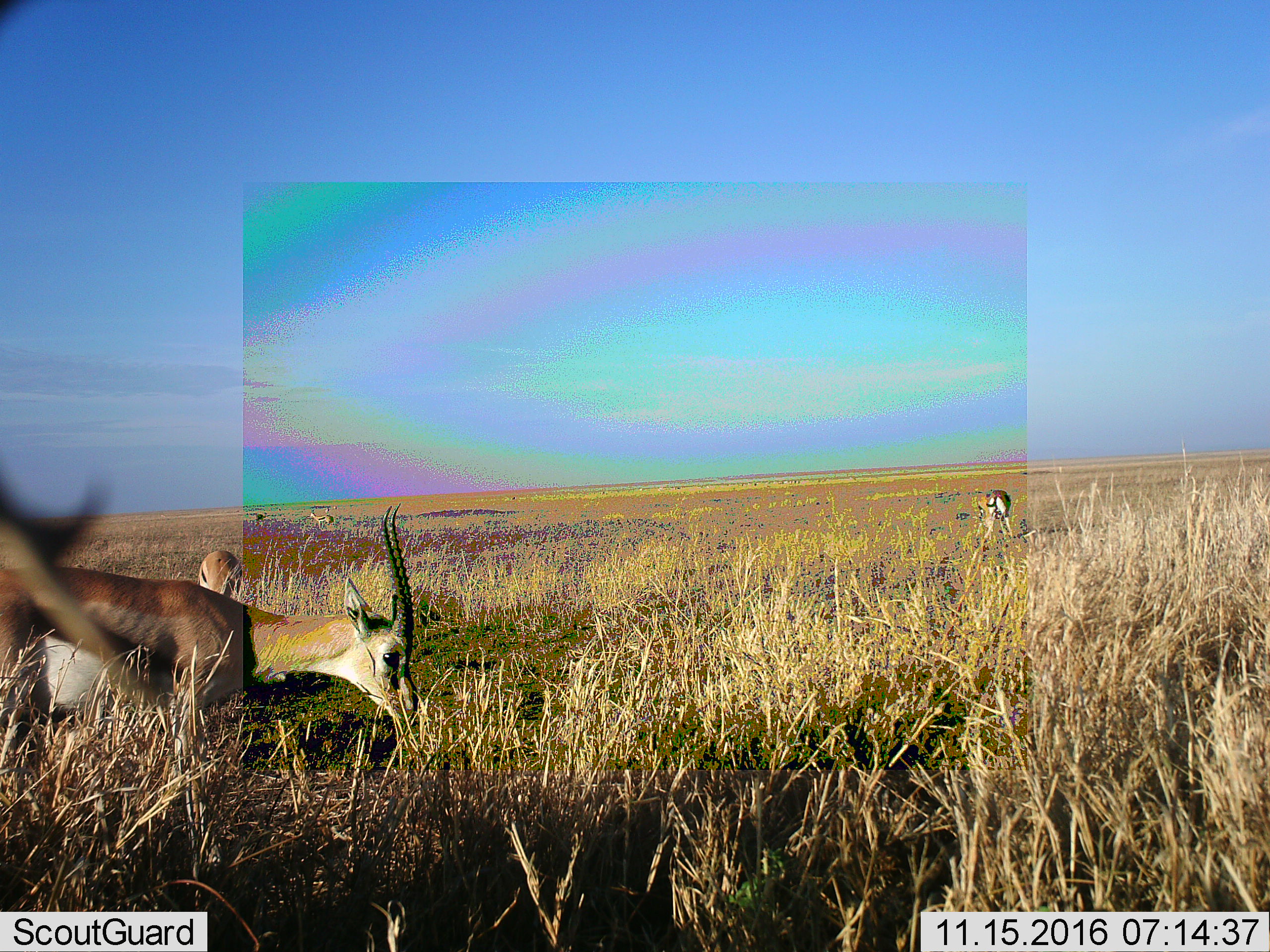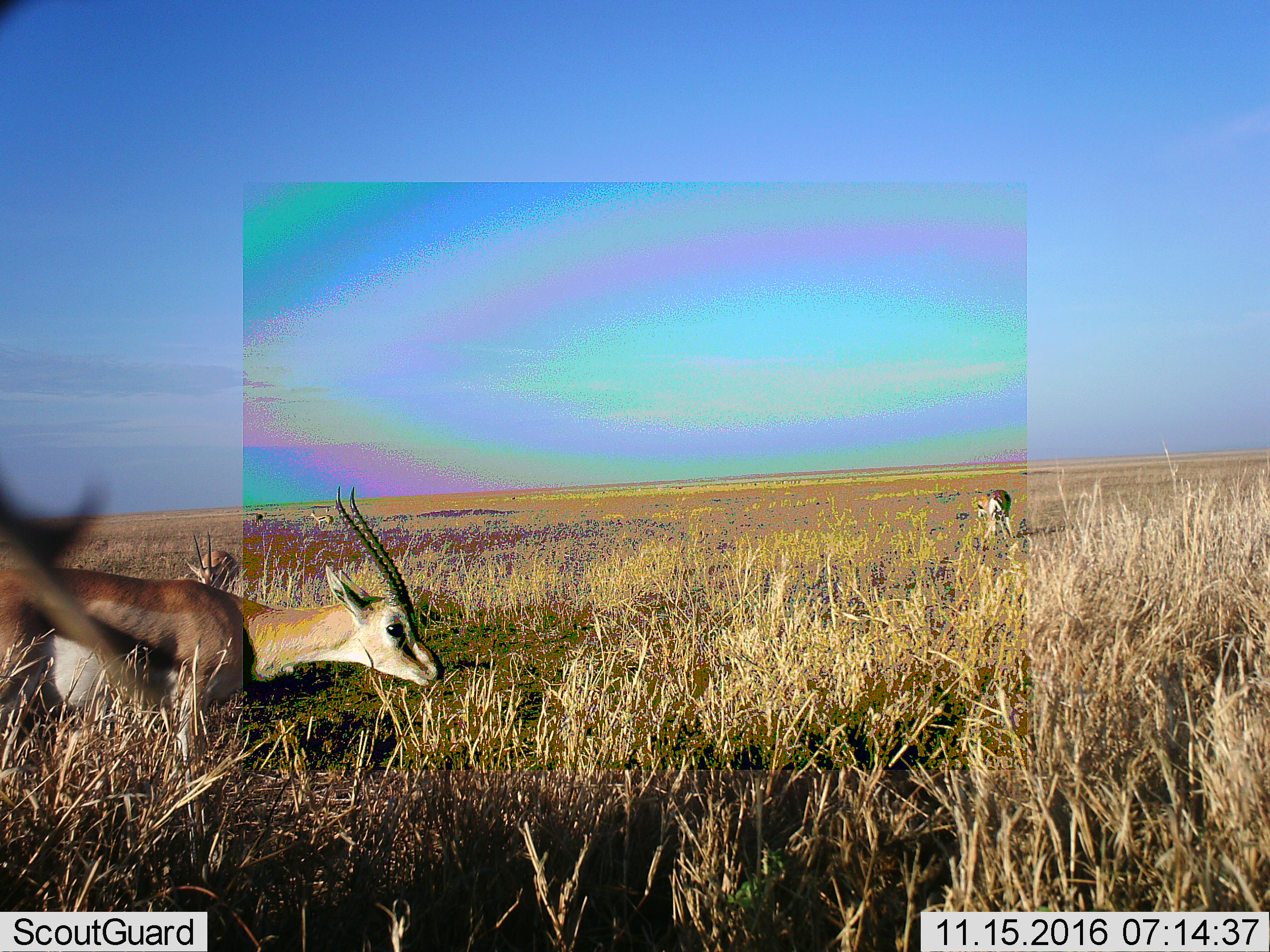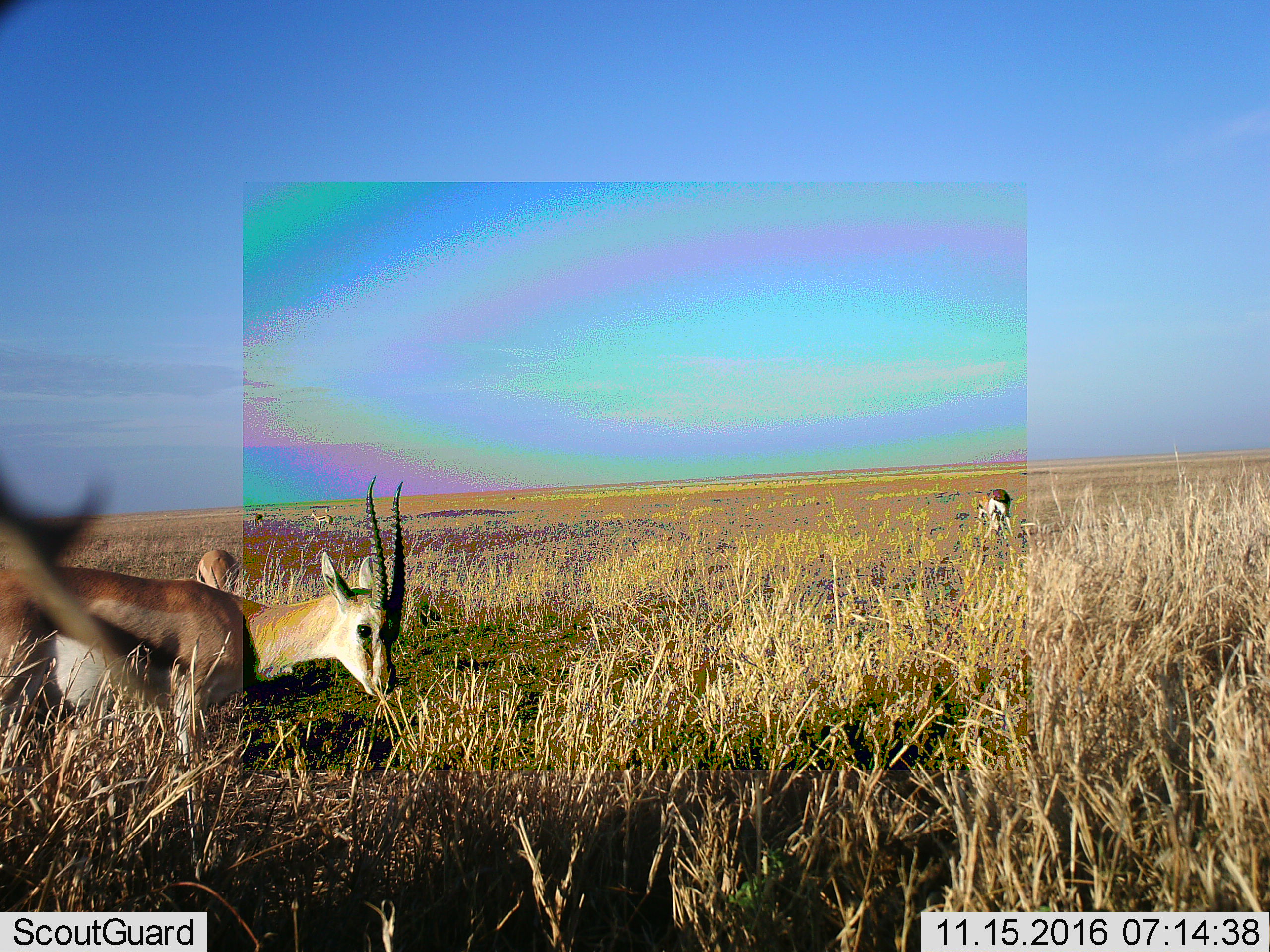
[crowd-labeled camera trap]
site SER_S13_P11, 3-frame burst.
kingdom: Animalia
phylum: Chordata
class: Mammalia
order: Artiodactyla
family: Bovidae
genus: Eudorcas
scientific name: Eudorcas thomsonii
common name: thomson's gazelle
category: gazellethomsons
Gazellethomsons (thomson's gazelle) (Eudorcas thomsonii), count 8. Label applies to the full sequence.